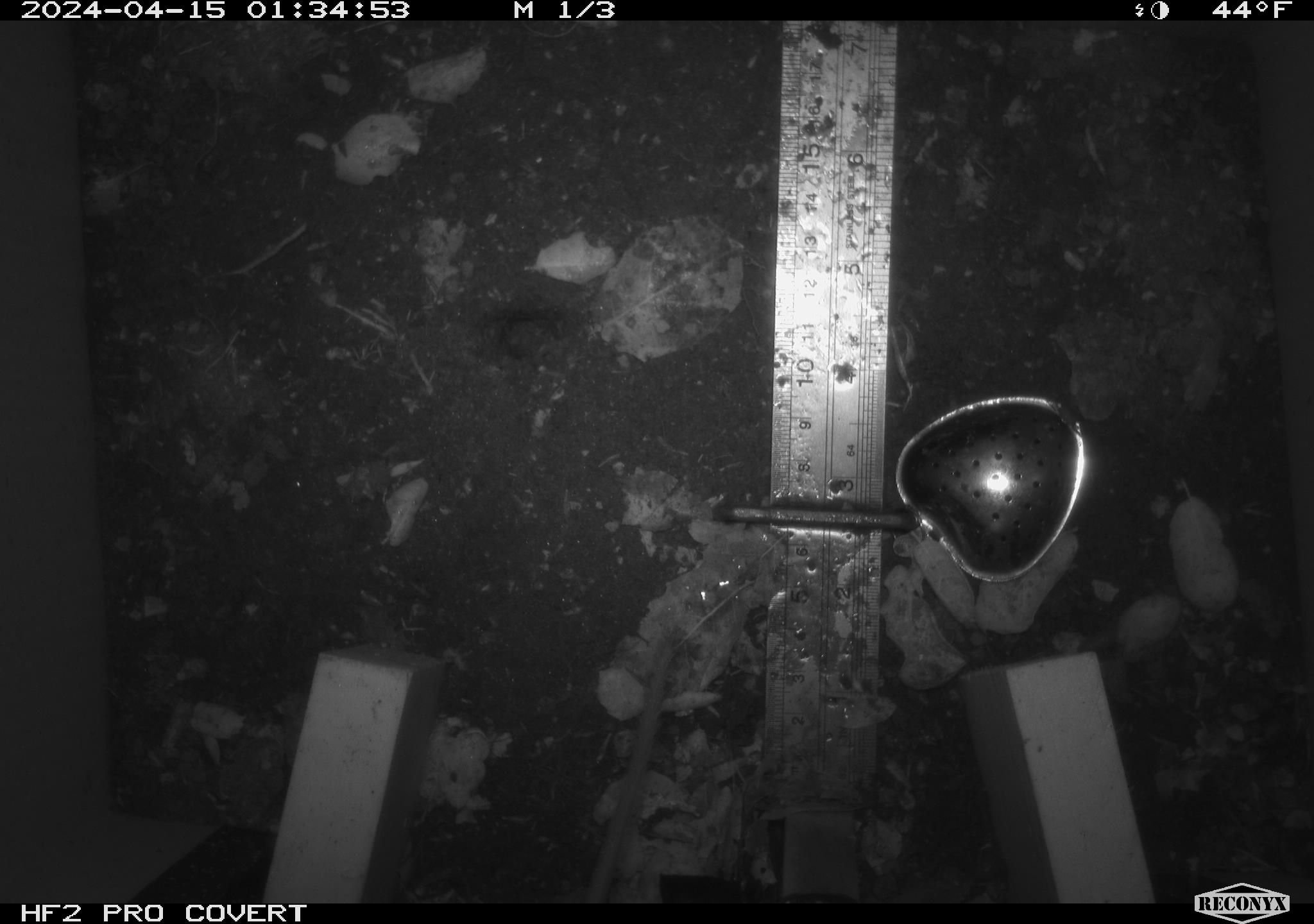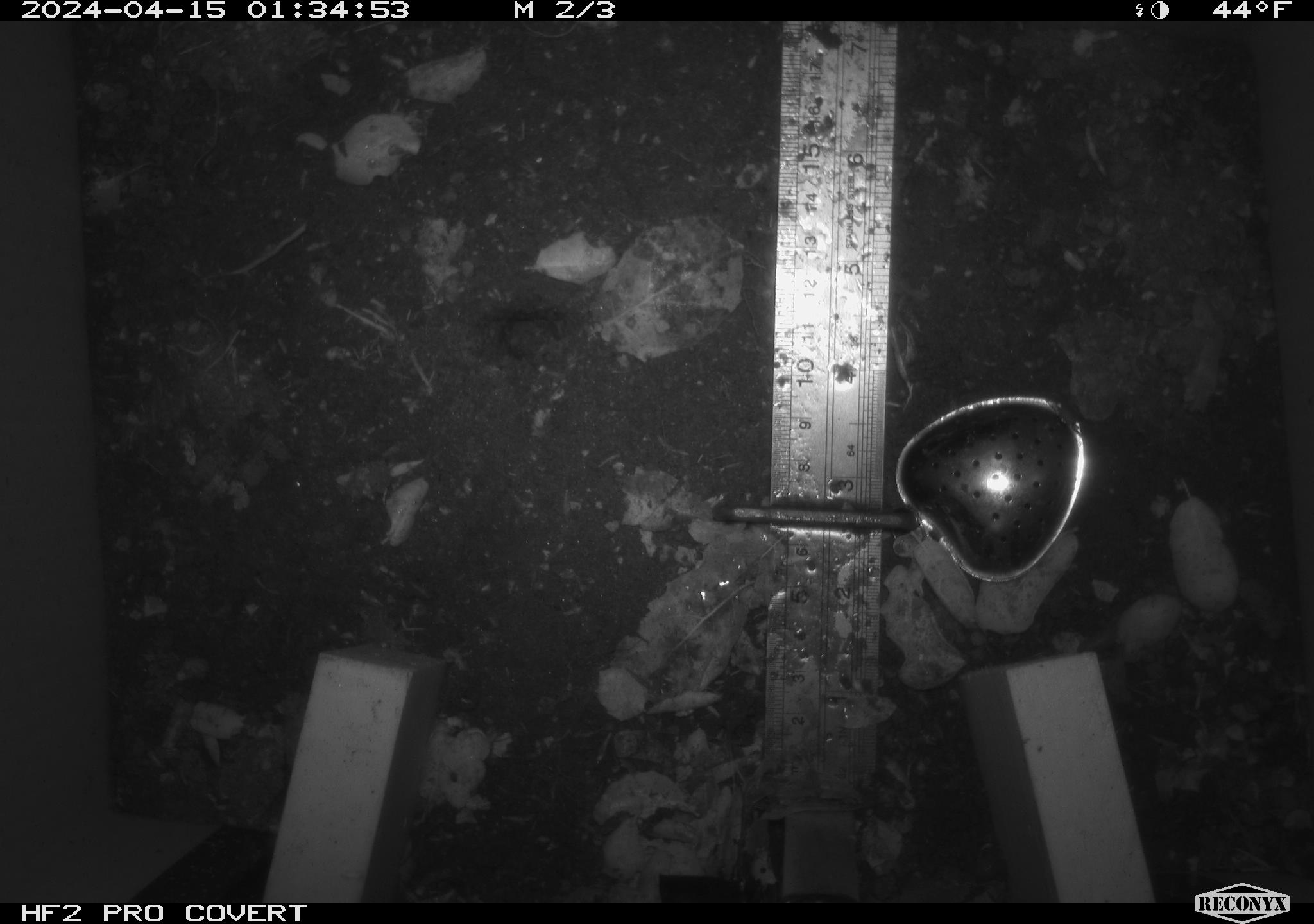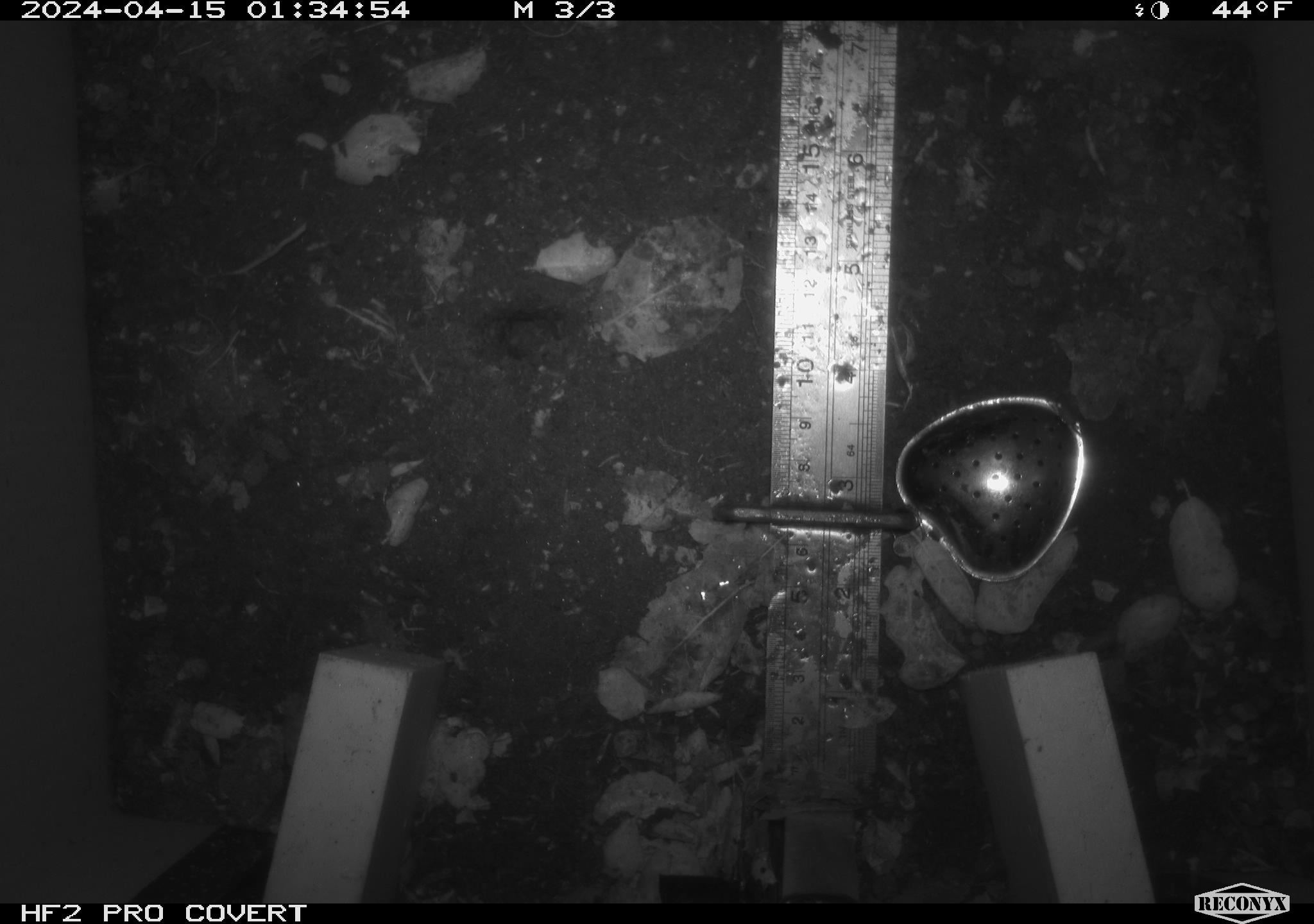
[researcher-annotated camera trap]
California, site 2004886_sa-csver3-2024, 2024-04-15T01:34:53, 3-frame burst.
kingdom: Animalia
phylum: Chordata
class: Mammalia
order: Rodentia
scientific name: Rodentia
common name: rodent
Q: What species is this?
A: Rodent (Rodentia).